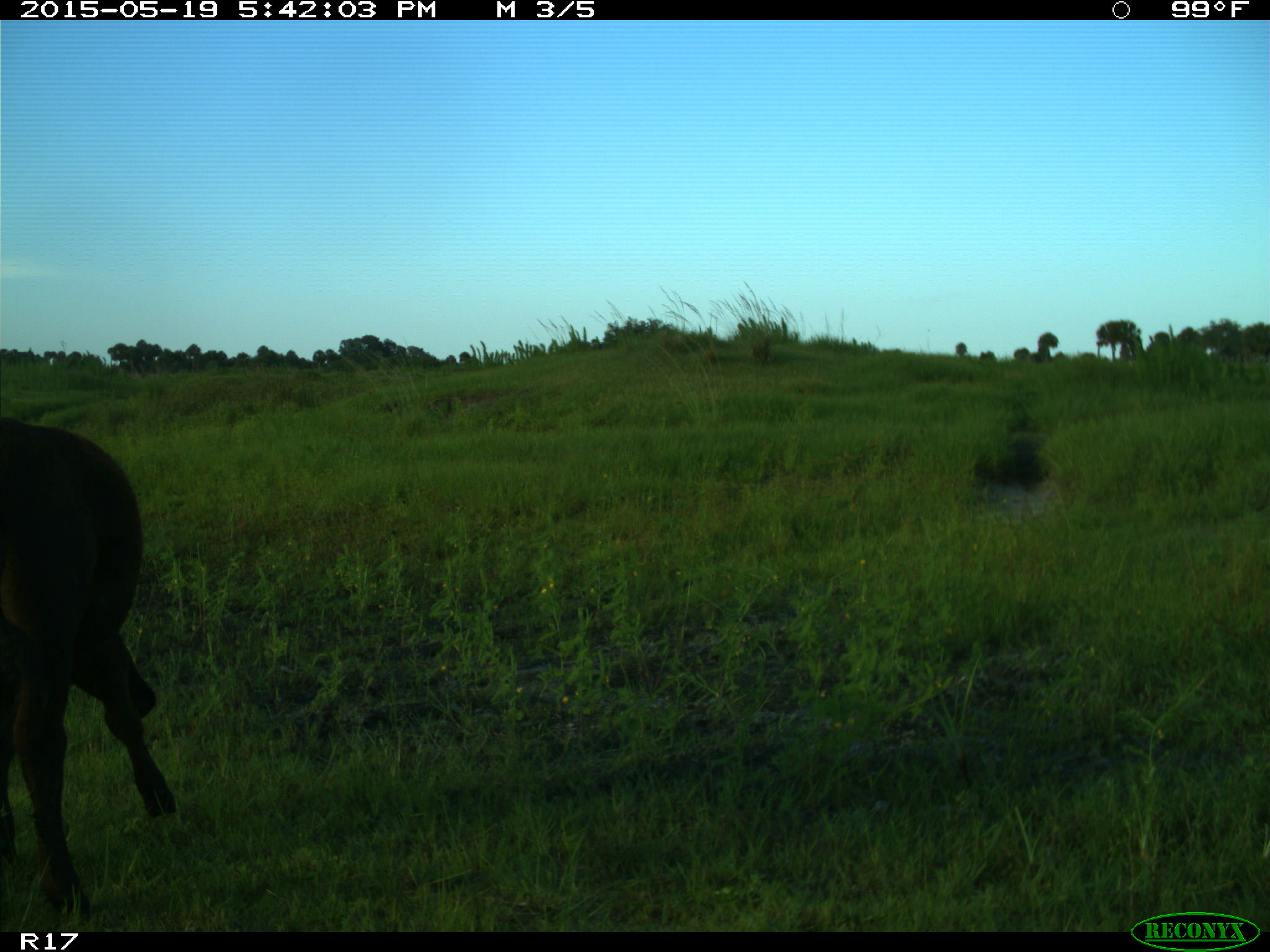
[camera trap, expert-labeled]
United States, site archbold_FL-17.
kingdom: Animalia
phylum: Chordata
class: Mammalia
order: Artiodactyla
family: Bovidae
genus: Bos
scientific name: Bos taurus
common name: domestic cow